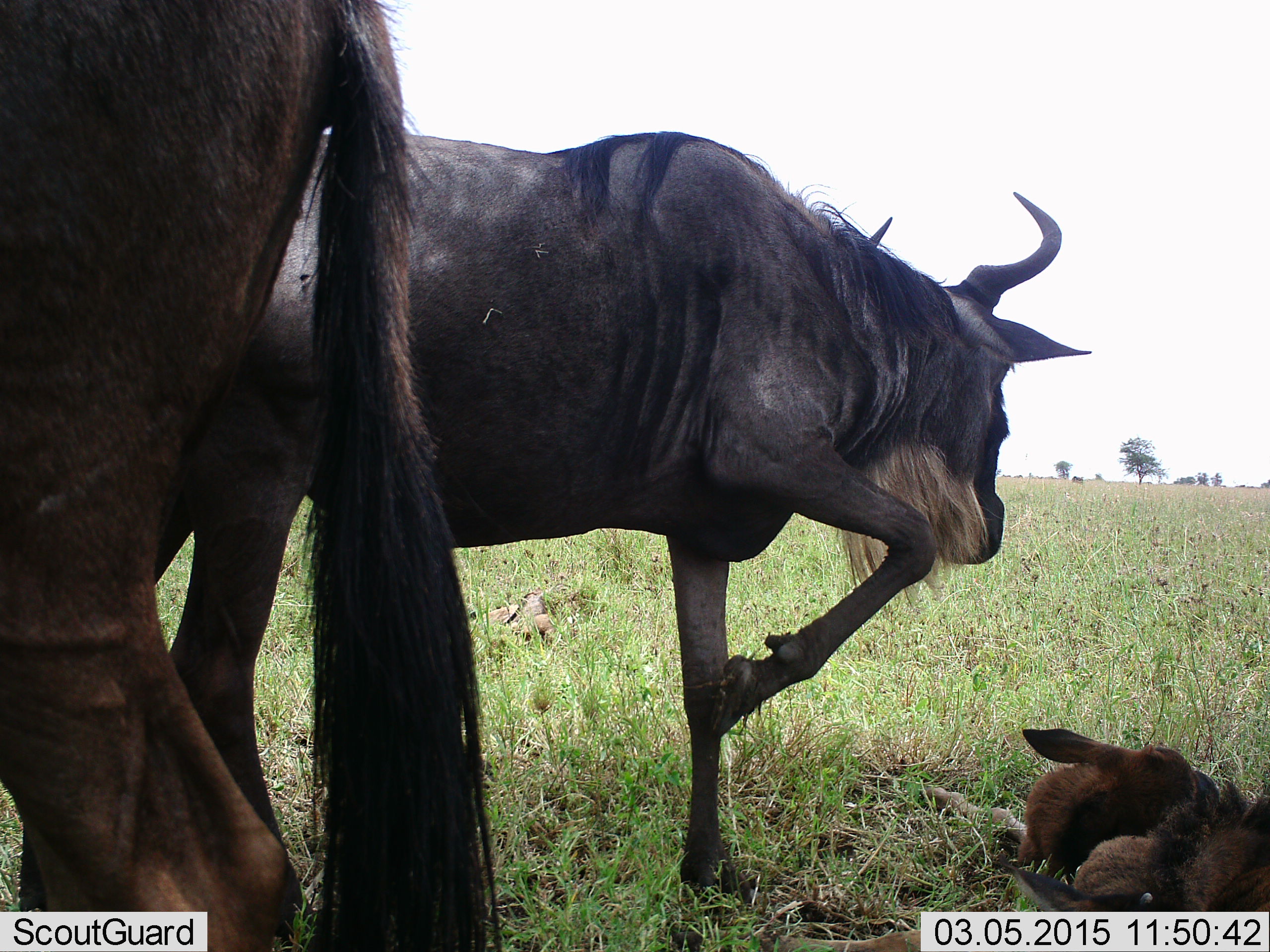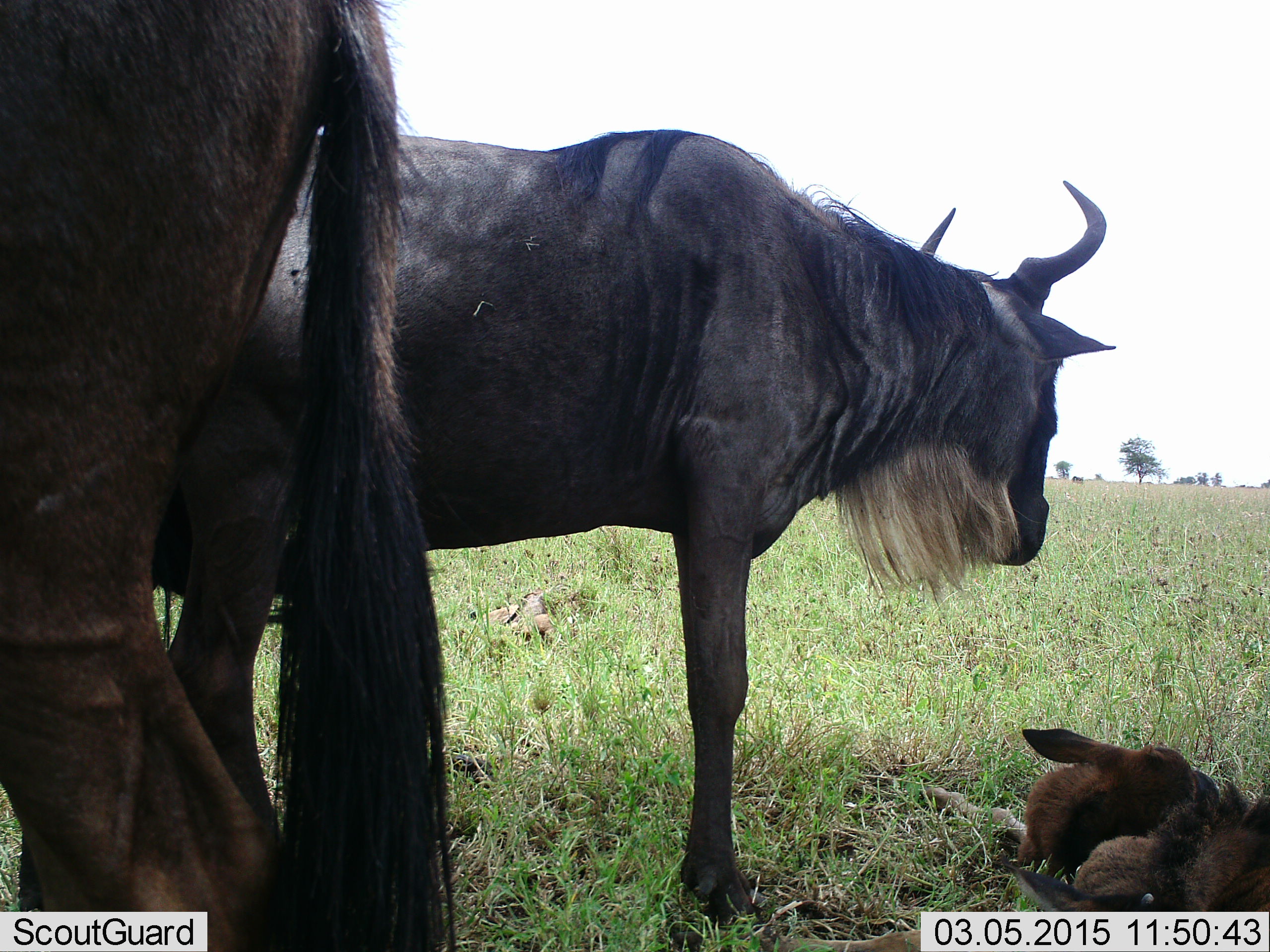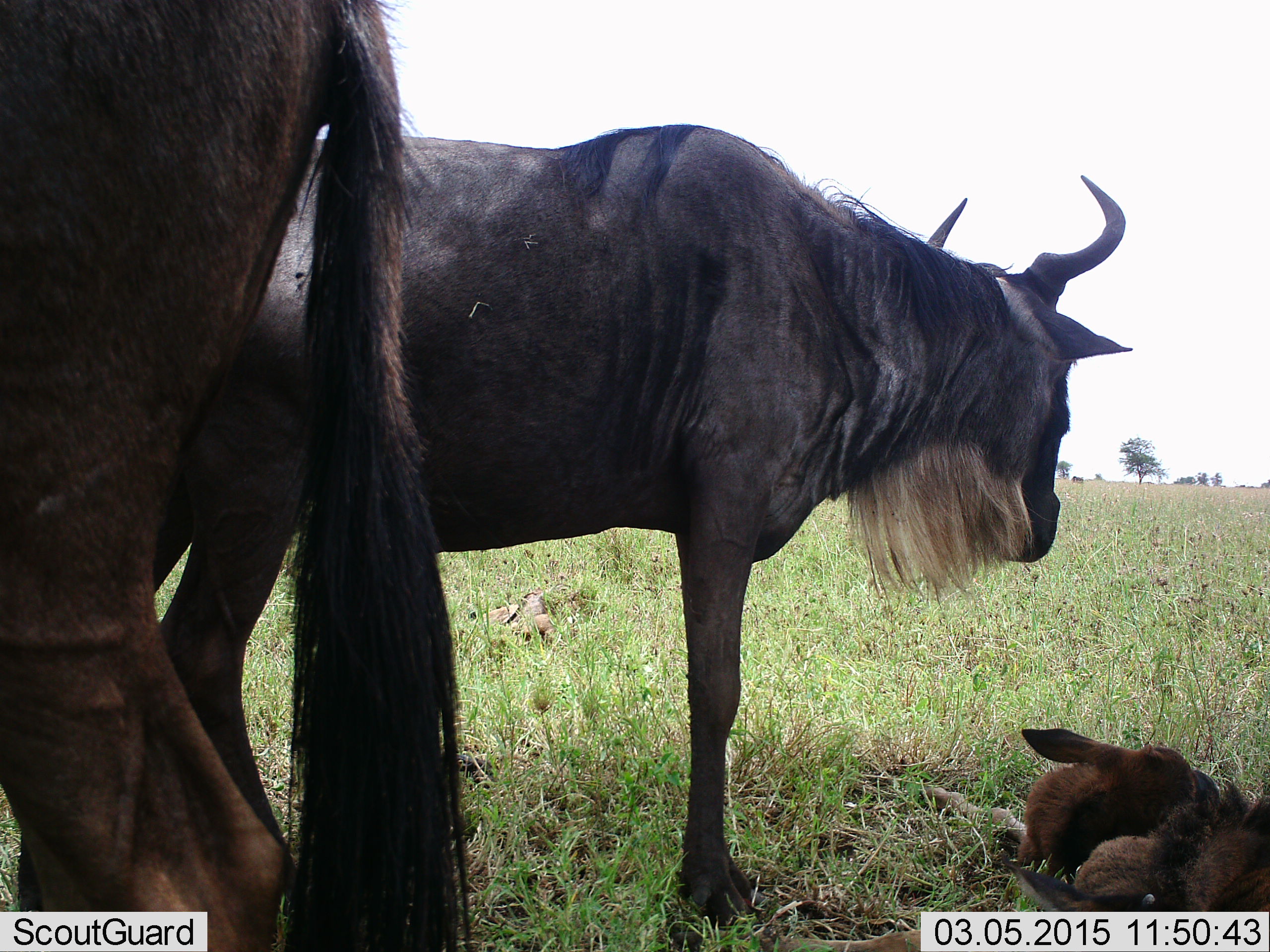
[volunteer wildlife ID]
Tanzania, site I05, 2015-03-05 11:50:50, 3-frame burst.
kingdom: Animalia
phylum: Chordata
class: Mammalia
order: Artiodactyla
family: Bovidae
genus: Connochaetes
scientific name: Connochaetes taurinus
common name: blue wildebeest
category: wildebeest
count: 3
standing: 100%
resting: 100%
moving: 0%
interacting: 0%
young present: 70%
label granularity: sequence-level